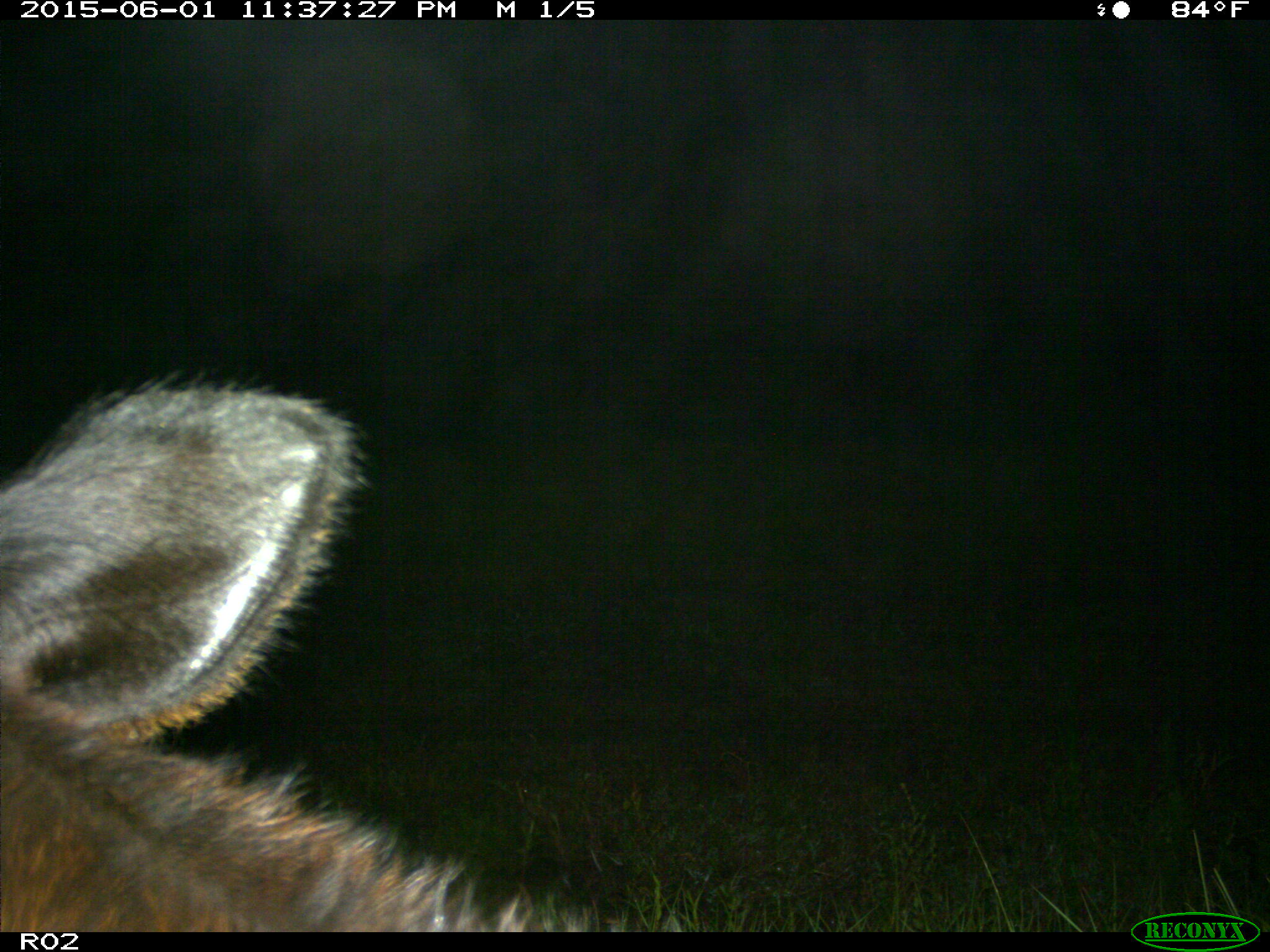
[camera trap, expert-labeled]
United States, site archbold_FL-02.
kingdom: Animalia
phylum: Chordata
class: Mammalia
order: Artiodactyla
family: Bovidae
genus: Bos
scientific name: Bos taurus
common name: domestic cow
Bos taurus (domestic cow).